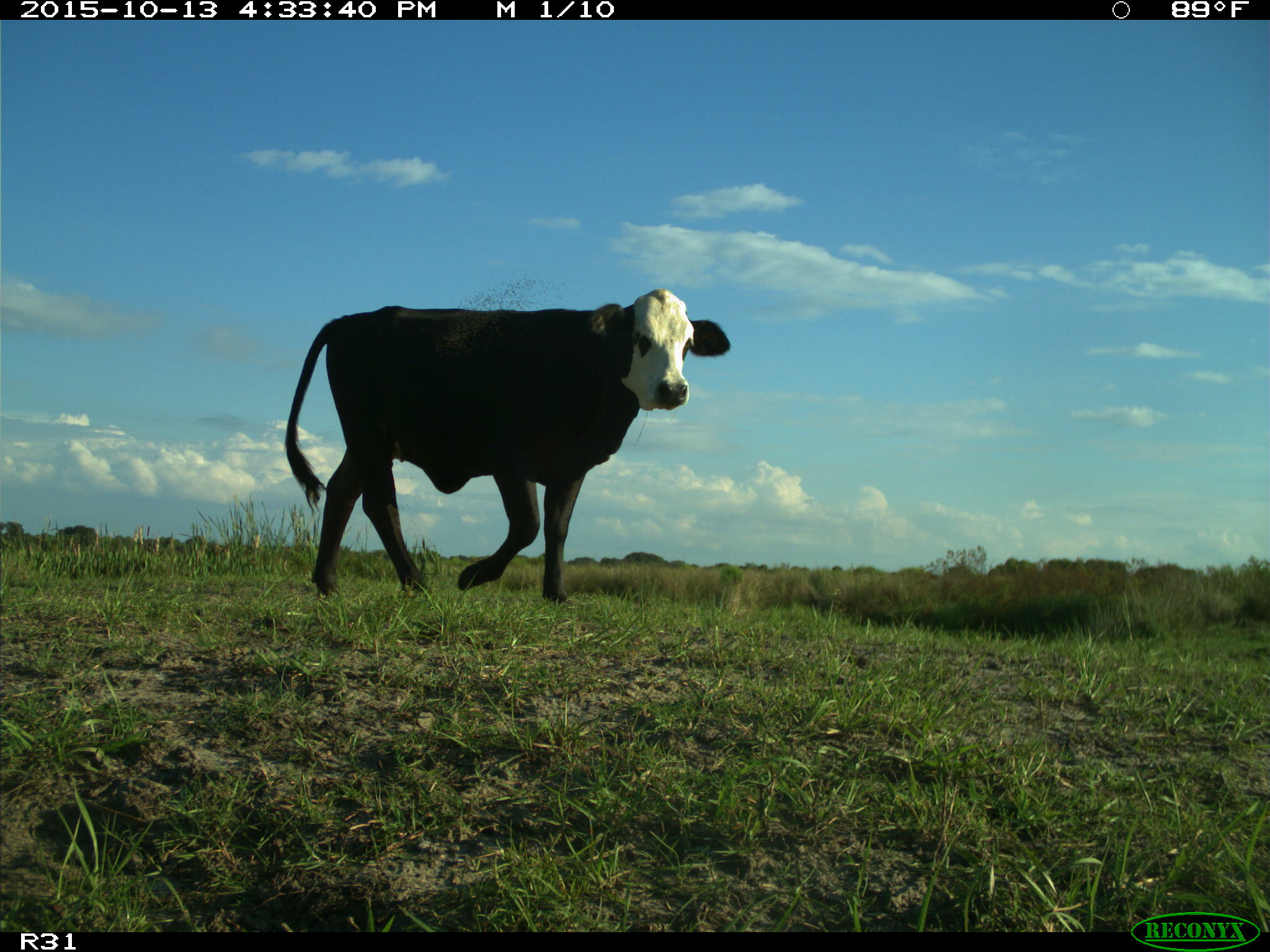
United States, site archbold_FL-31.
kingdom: Animalia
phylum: Chordata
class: Mammalia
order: Artiodactyla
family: Bovidae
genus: Bos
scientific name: Bos taurus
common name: domestic cow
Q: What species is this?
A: Bos taurus (domestic cow).